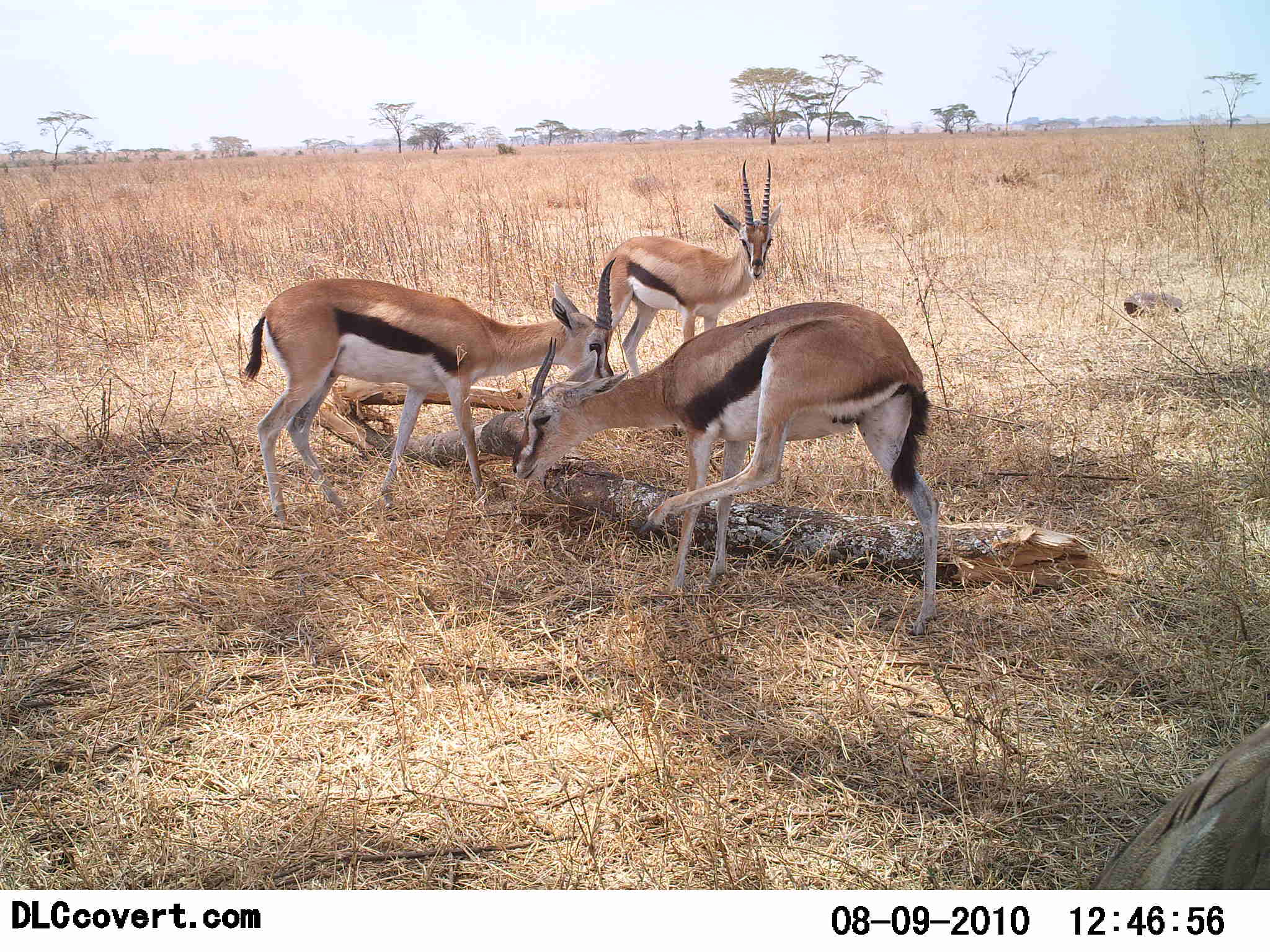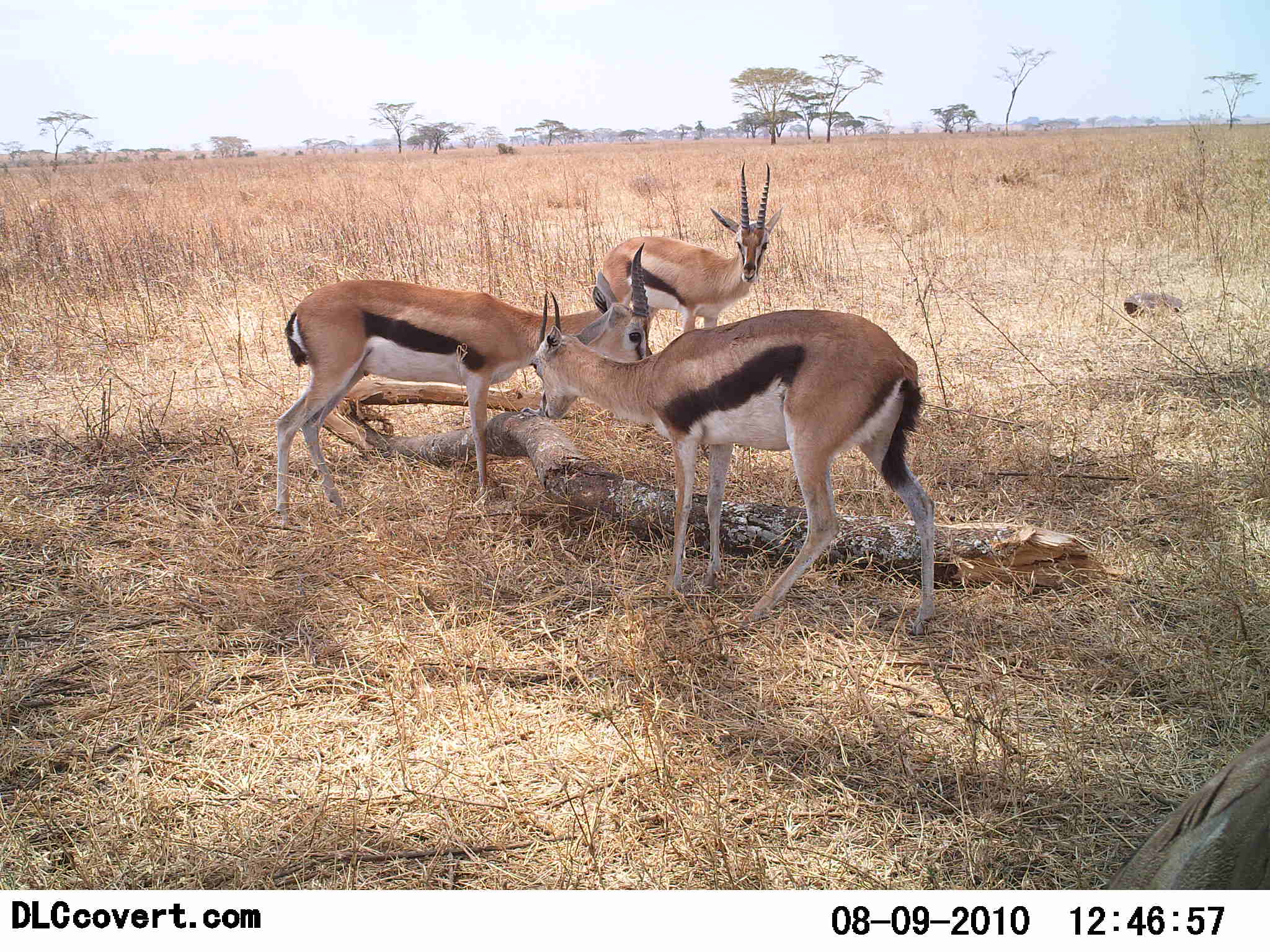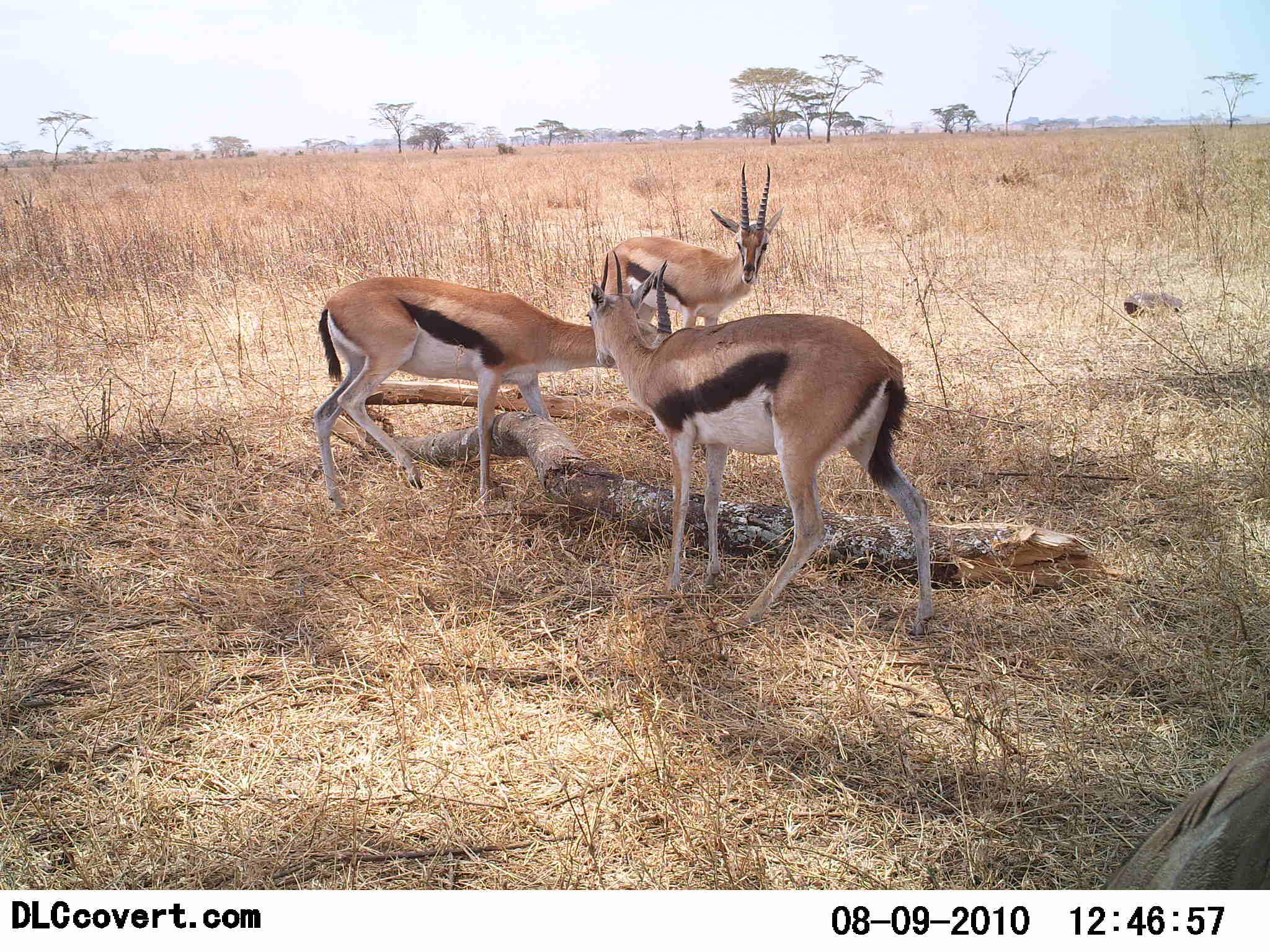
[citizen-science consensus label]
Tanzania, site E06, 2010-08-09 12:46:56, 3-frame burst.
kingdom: Animalia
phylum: Chordata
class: Mammalia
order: Artiodactyla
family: Bovidae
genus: Eudorcas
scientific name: Eudorcas thomsonii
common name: thomson's gazelle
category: gazellethomsons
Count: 3.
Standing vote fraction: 77%.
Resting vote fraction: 0%.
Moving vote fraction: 31%.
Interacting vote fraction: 54%.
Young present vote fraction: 0%.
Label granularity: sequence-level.